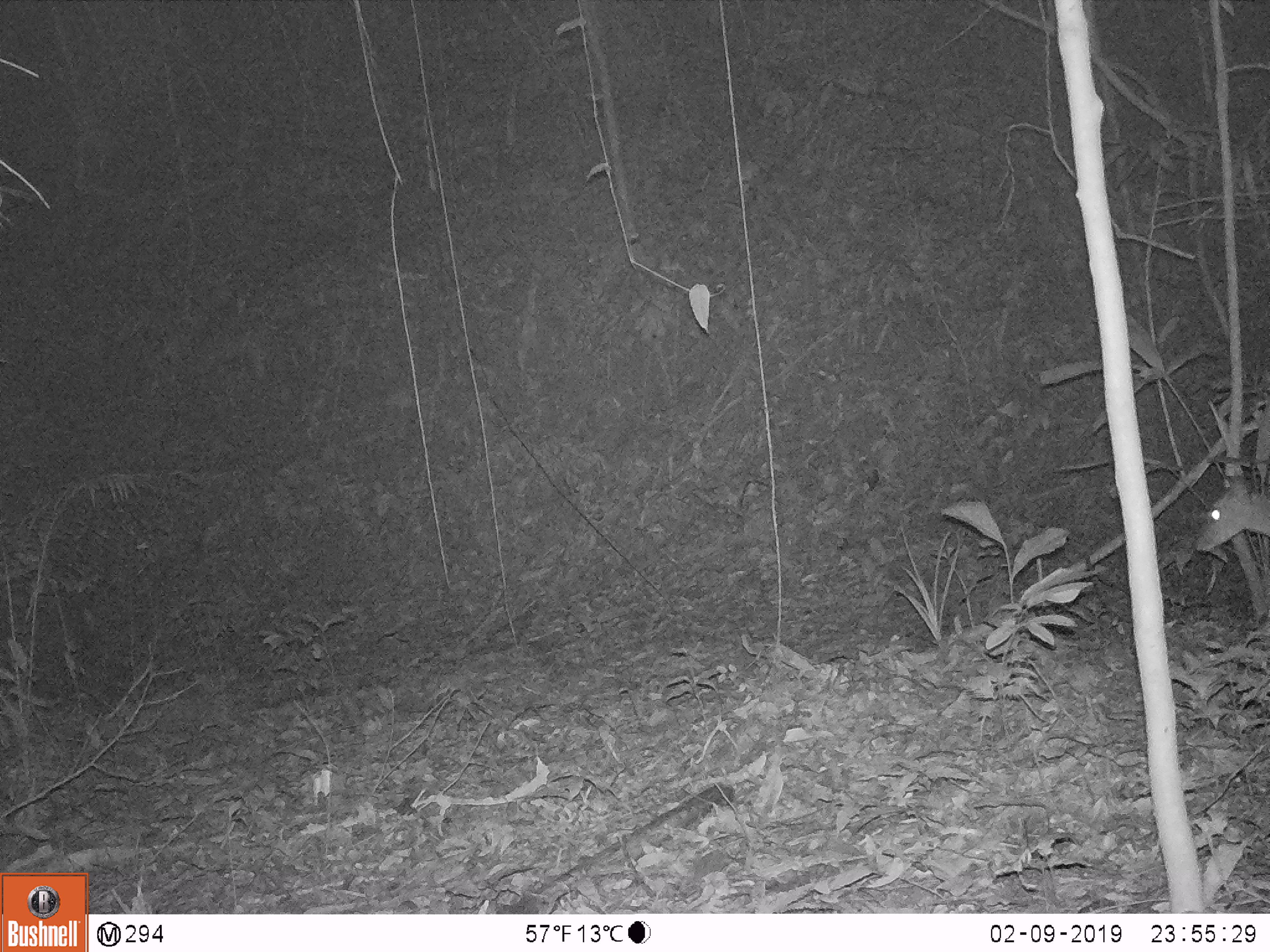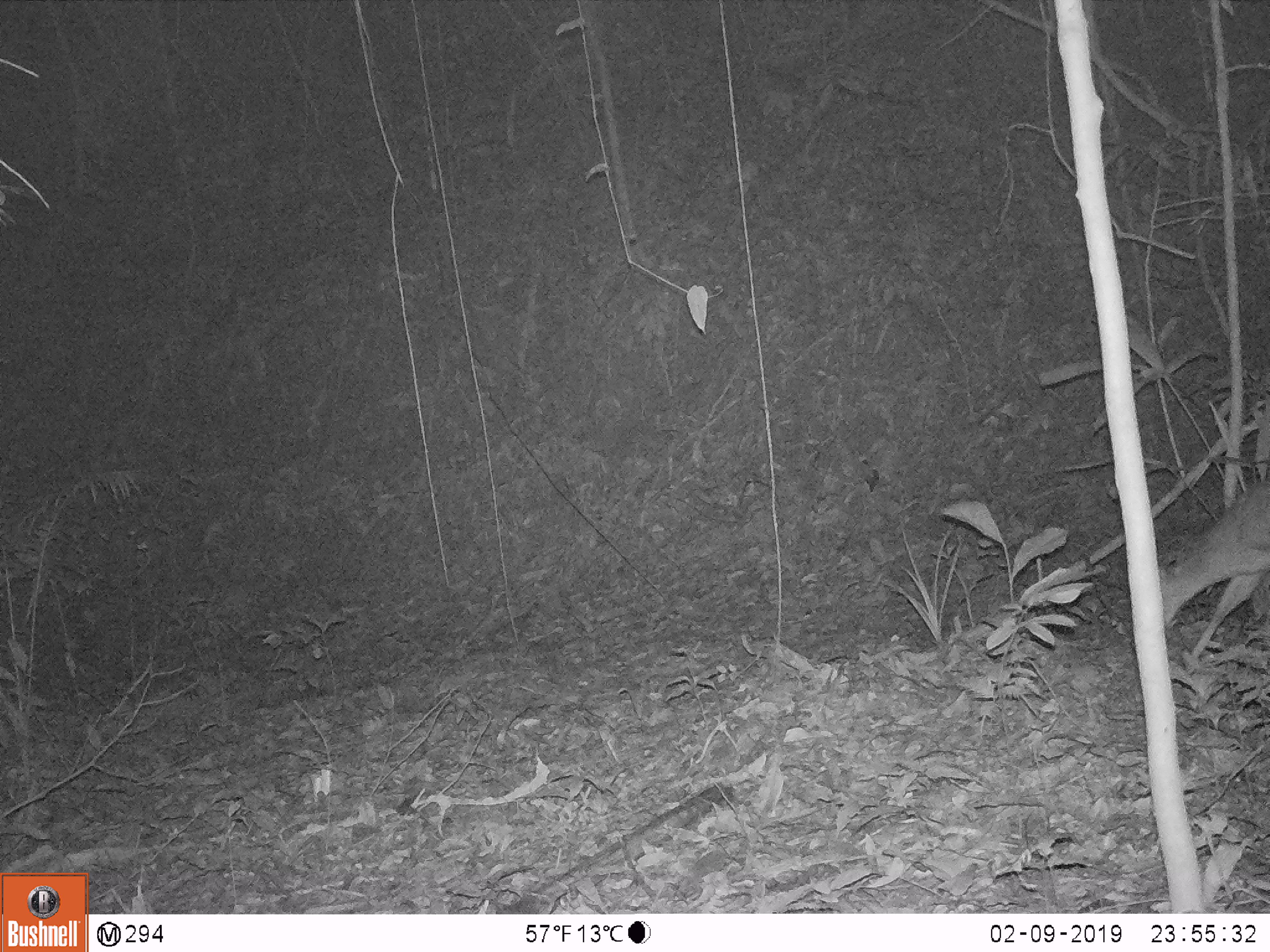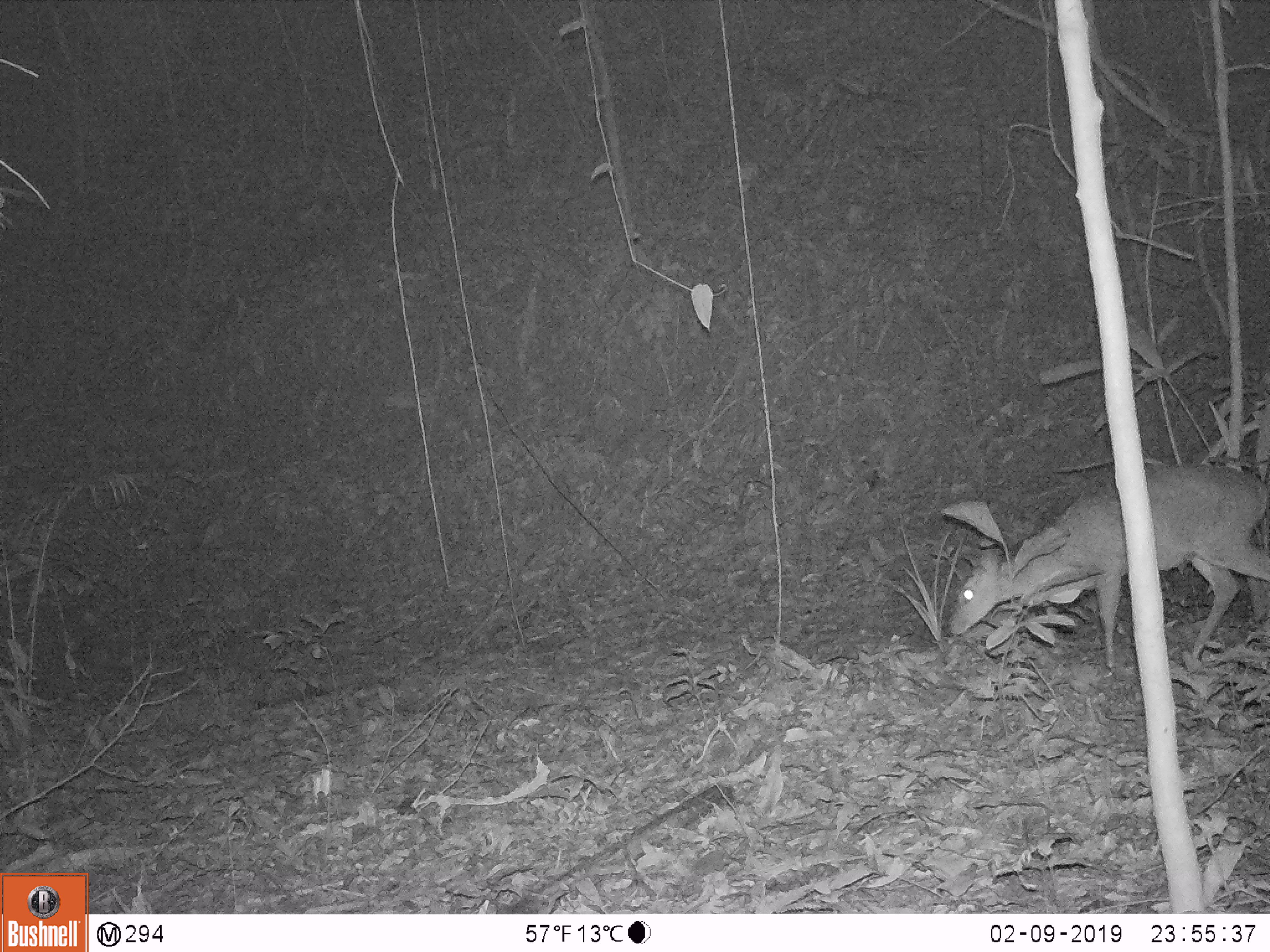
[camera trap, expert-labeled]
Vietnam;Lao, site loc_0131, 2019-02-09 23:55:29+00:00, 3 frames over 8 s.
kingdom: Animalia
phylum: Chordata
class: Mammalia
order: Artiodactyla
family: Cervidae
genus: Muntiacus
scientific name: Muntiacus vuquangensis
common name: large-antlered muntjac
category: large antlered muntjac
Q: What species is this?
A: Large antlered muntjac (large-antlered muntjac) (Muntiacus vuquangensis).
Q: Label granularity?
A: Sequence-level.